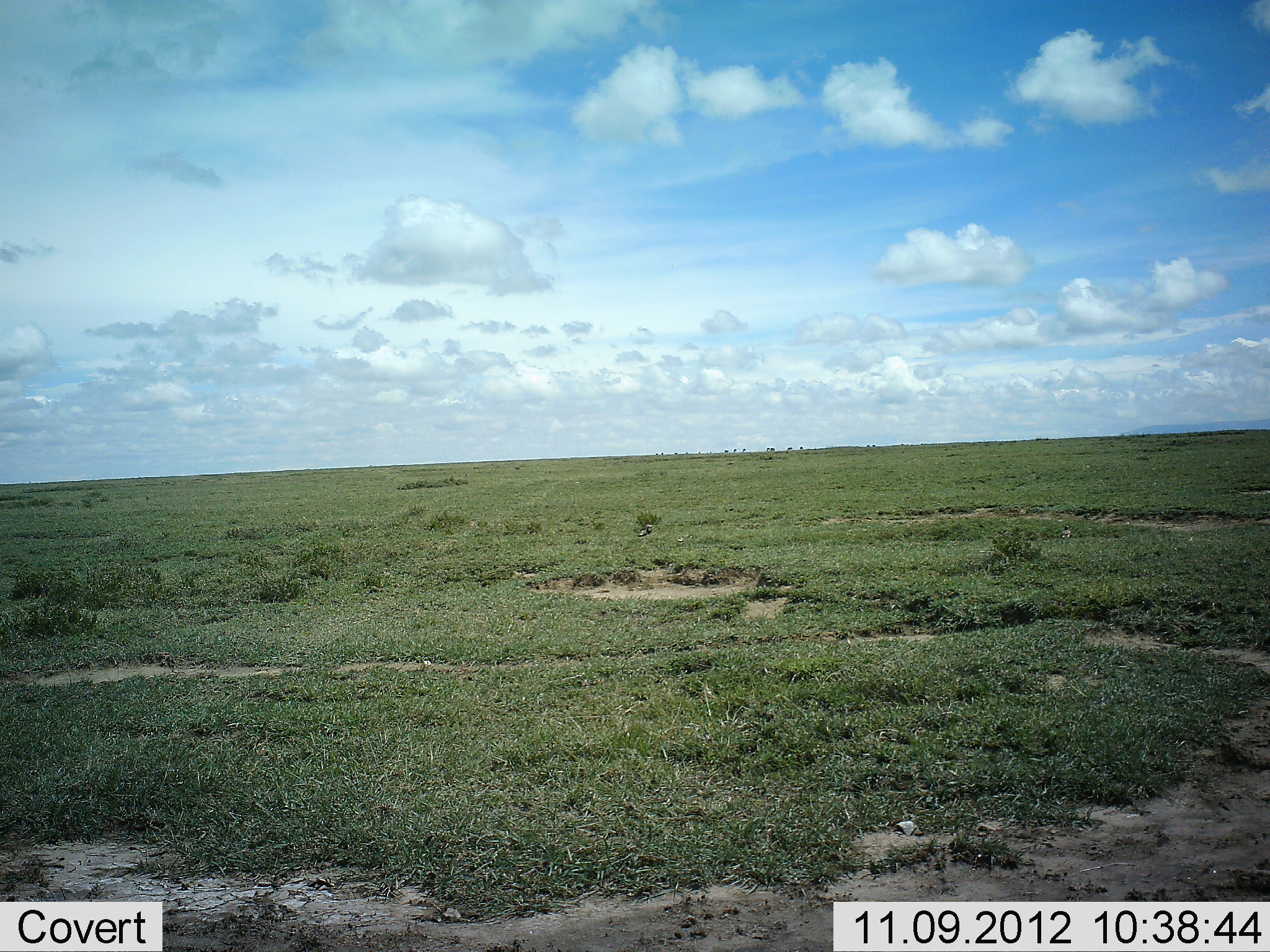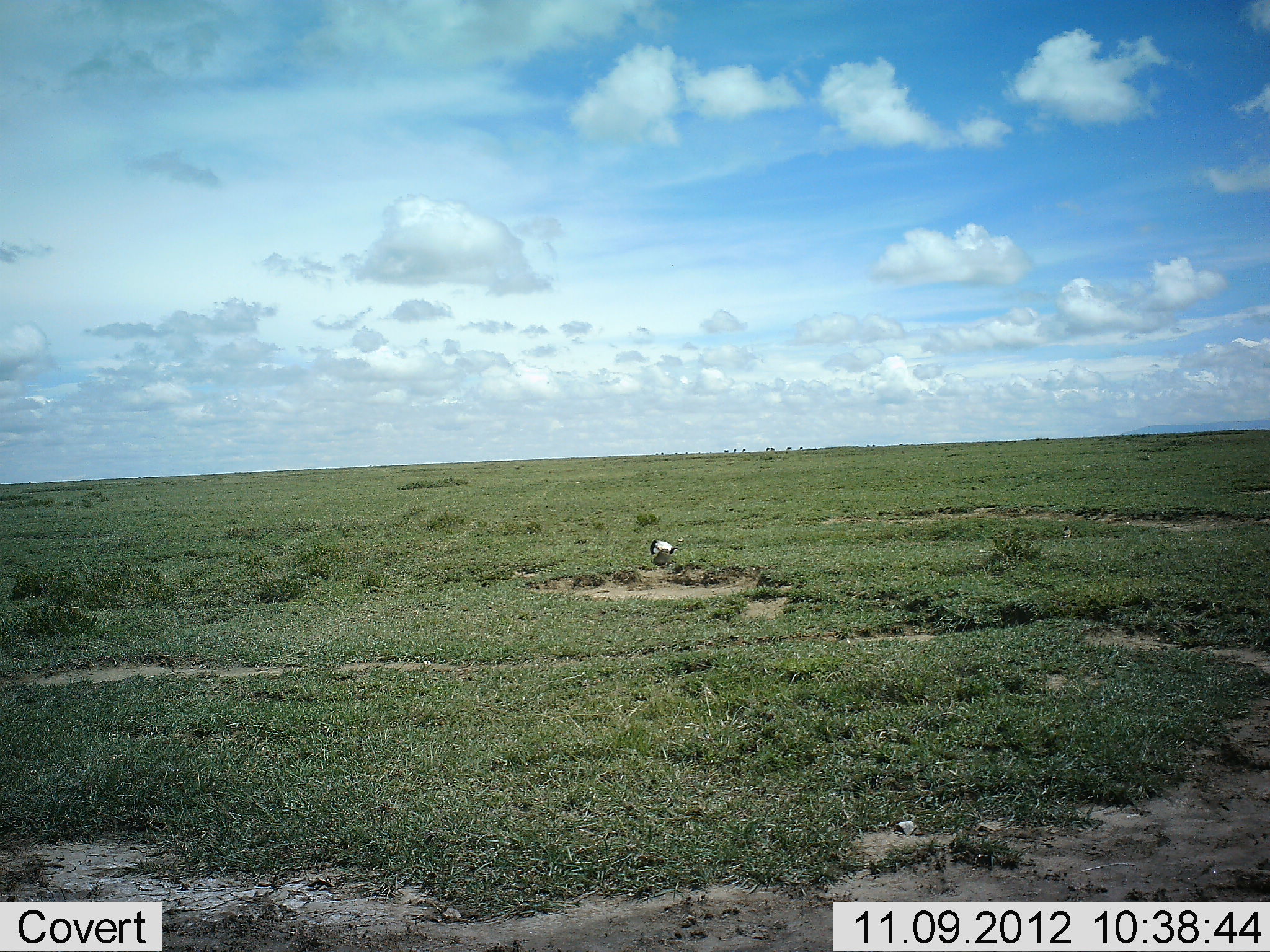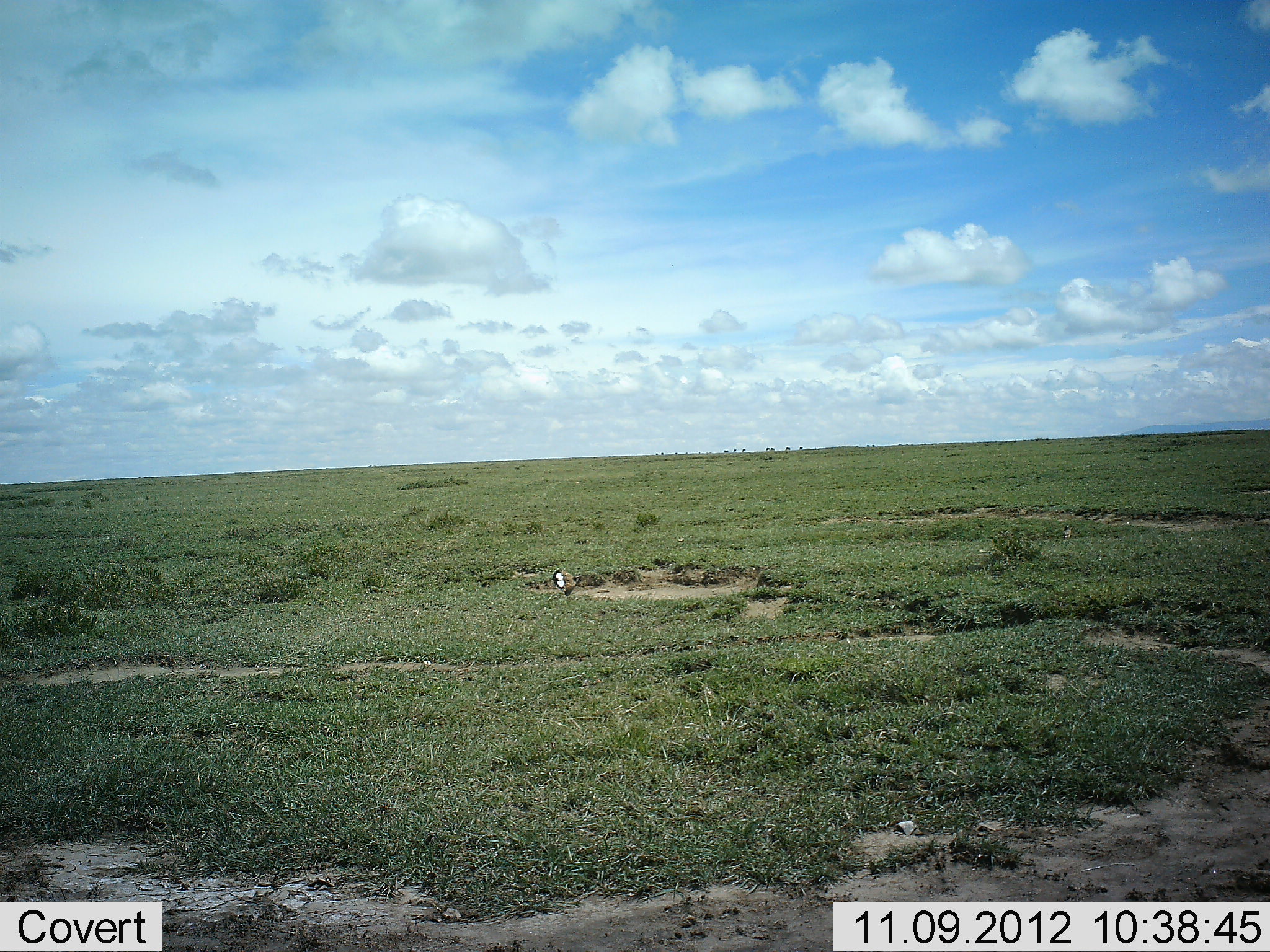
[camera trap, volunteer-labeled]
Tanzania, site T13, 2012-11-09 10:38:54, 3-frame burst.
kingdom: Animalia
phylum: Chordata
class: Aves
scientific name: Aves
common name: bird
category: otherbird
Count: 1.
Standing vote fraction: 0%.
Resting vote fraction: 0%.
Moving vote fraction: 100%.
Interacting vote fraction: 0%.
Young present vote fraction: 0%.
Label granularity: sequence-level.